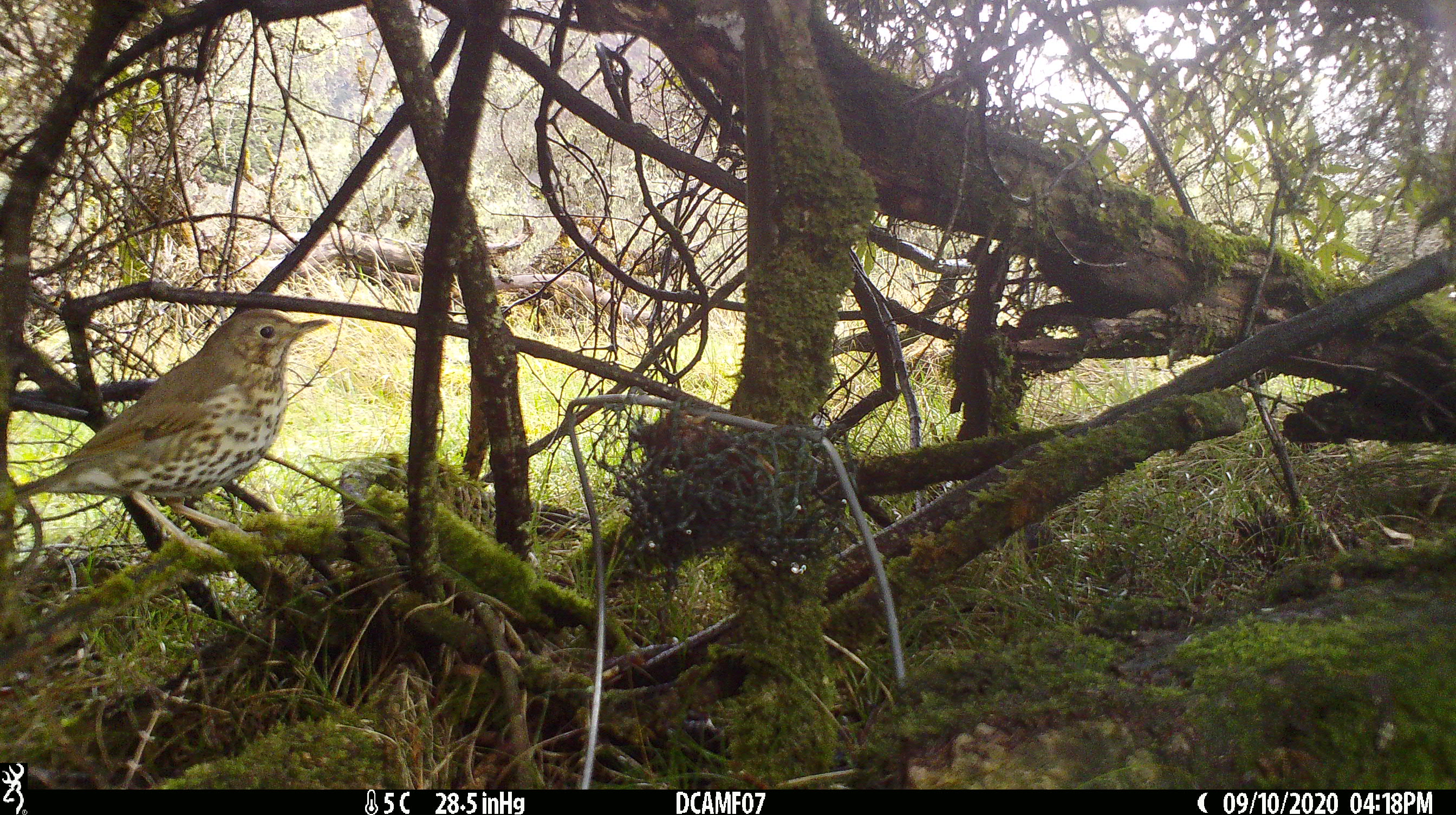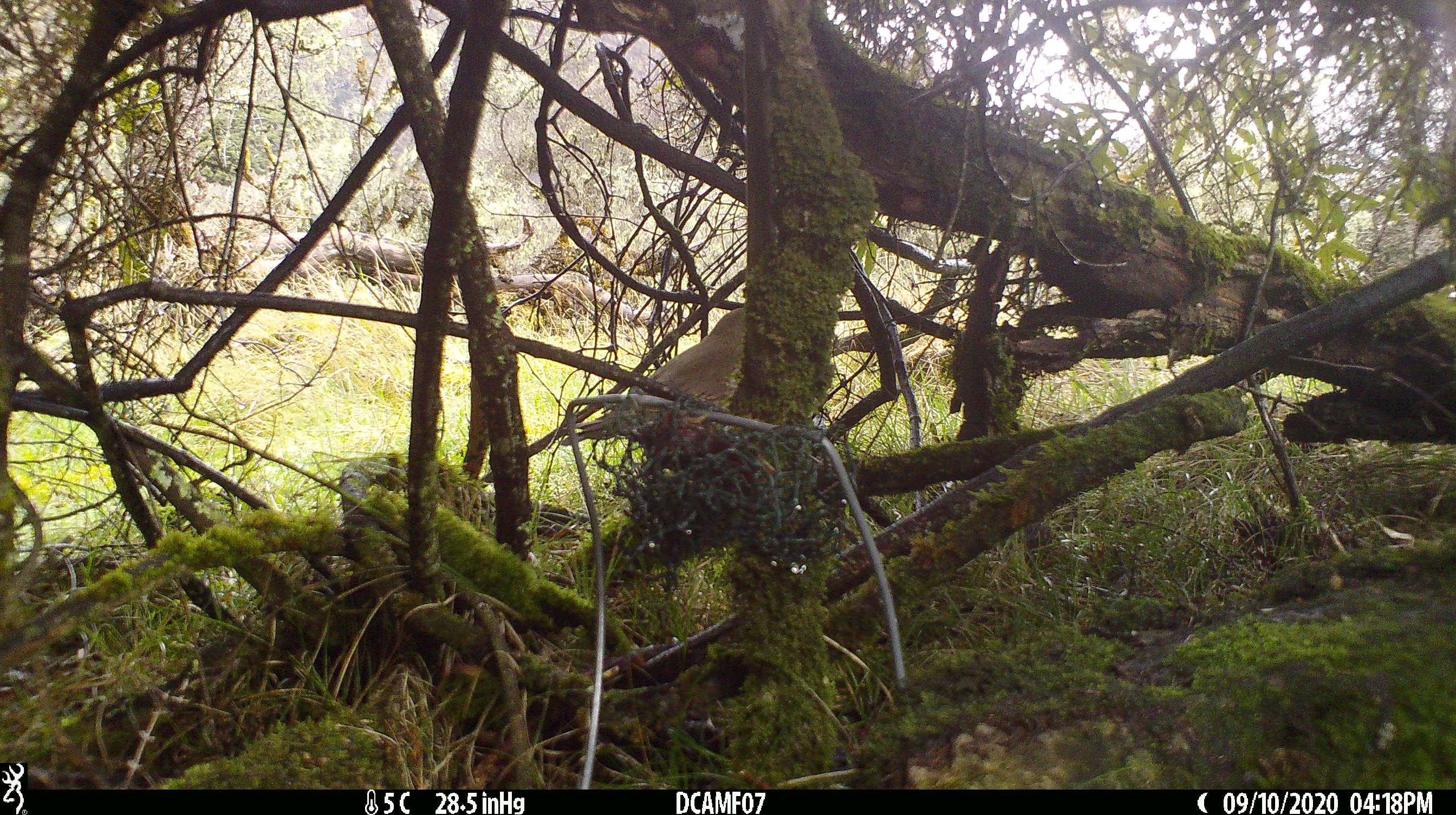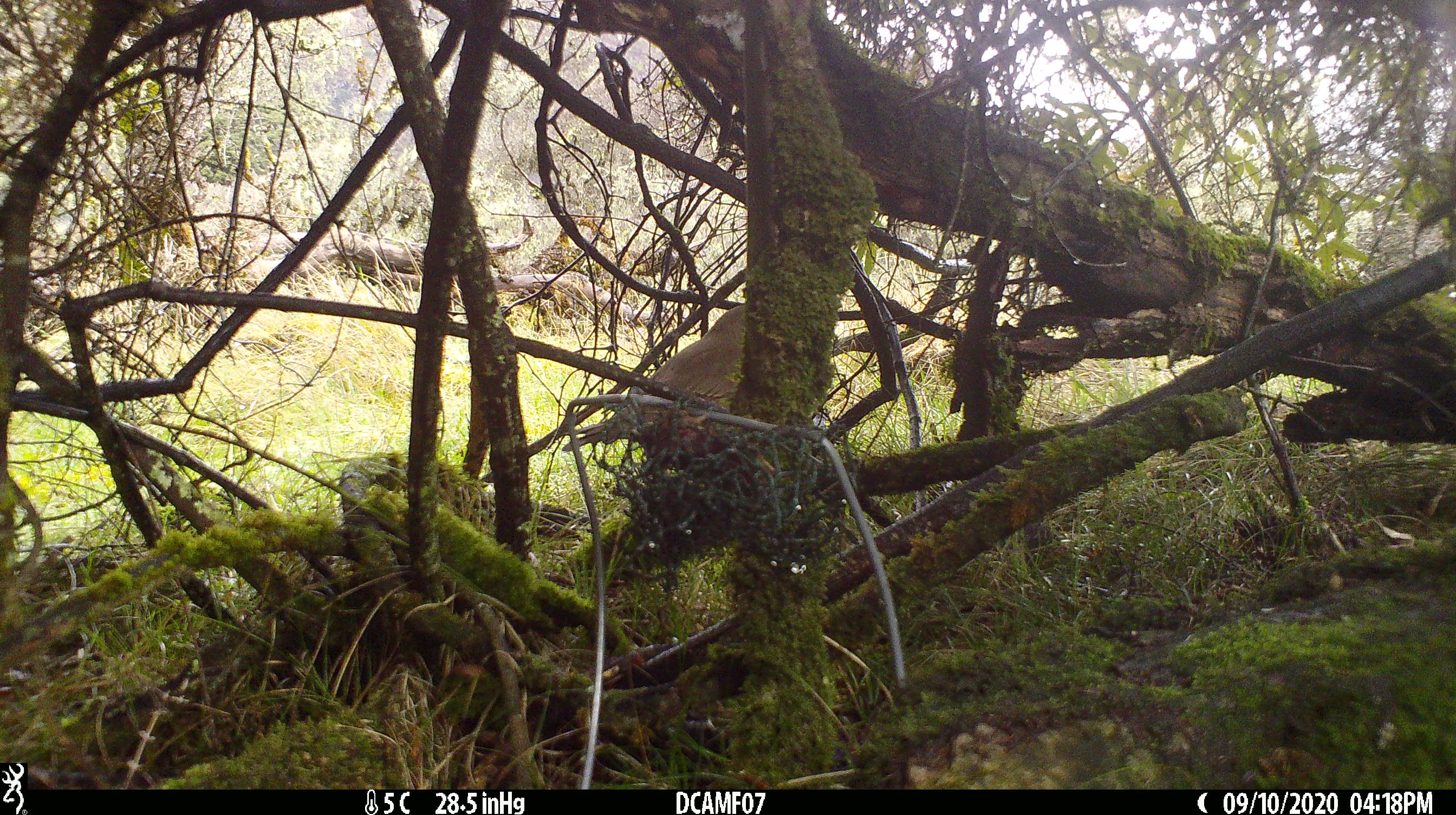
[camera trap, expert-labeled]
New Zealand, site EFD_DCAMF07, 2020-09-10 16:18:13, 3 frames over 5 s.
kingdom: Animalia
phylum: Chordata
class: Aves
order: Passeriformes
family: Turdidae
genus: Turdus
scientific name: Turdus philomelos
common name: song thrush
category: thrush